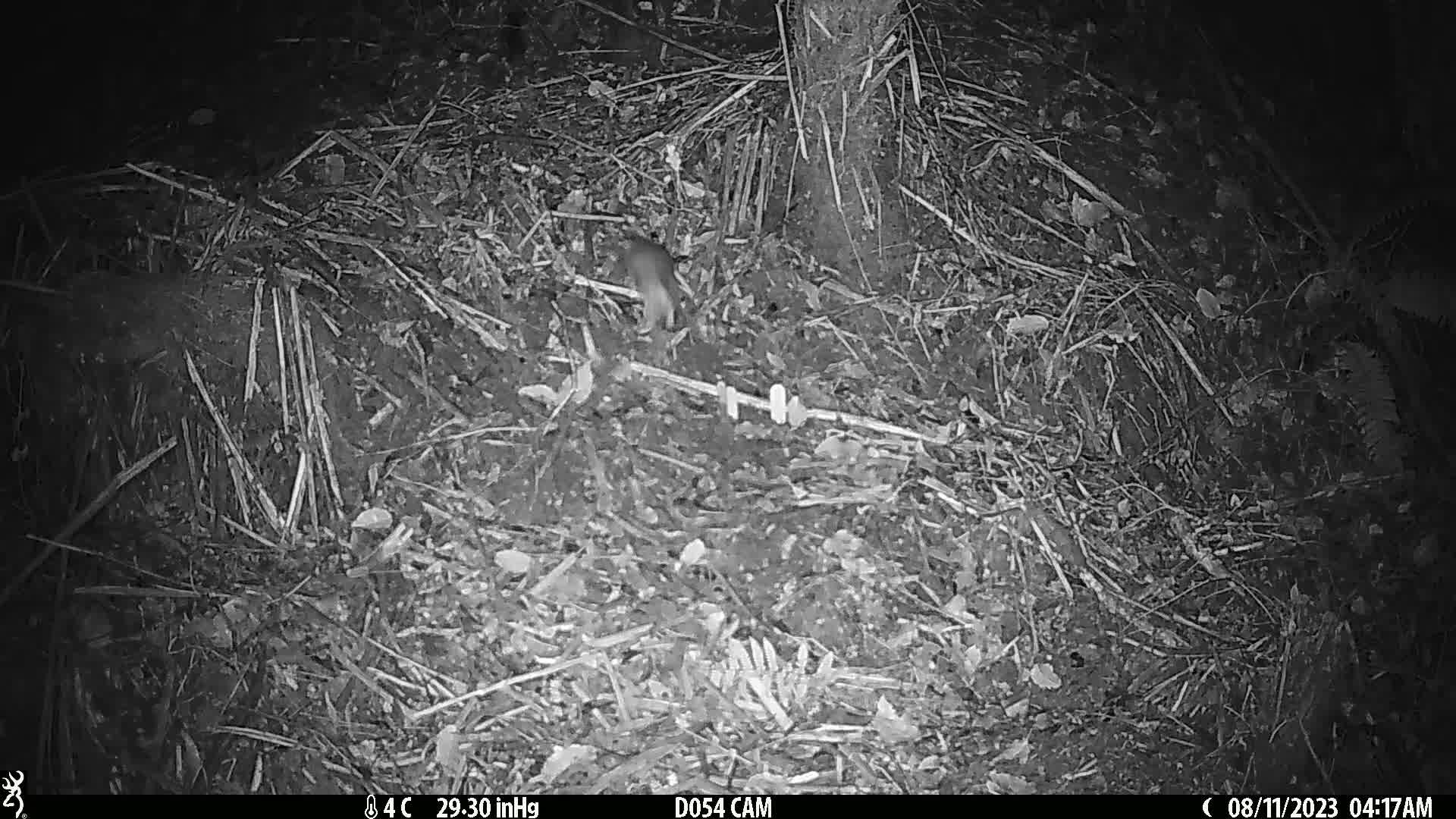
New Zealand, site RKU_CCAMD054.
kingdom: Animalia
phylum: Chordata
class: Mammalia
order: Rodentia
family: Muridae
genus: Rattus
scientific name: Rattus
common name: rat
Rat (Rattus).